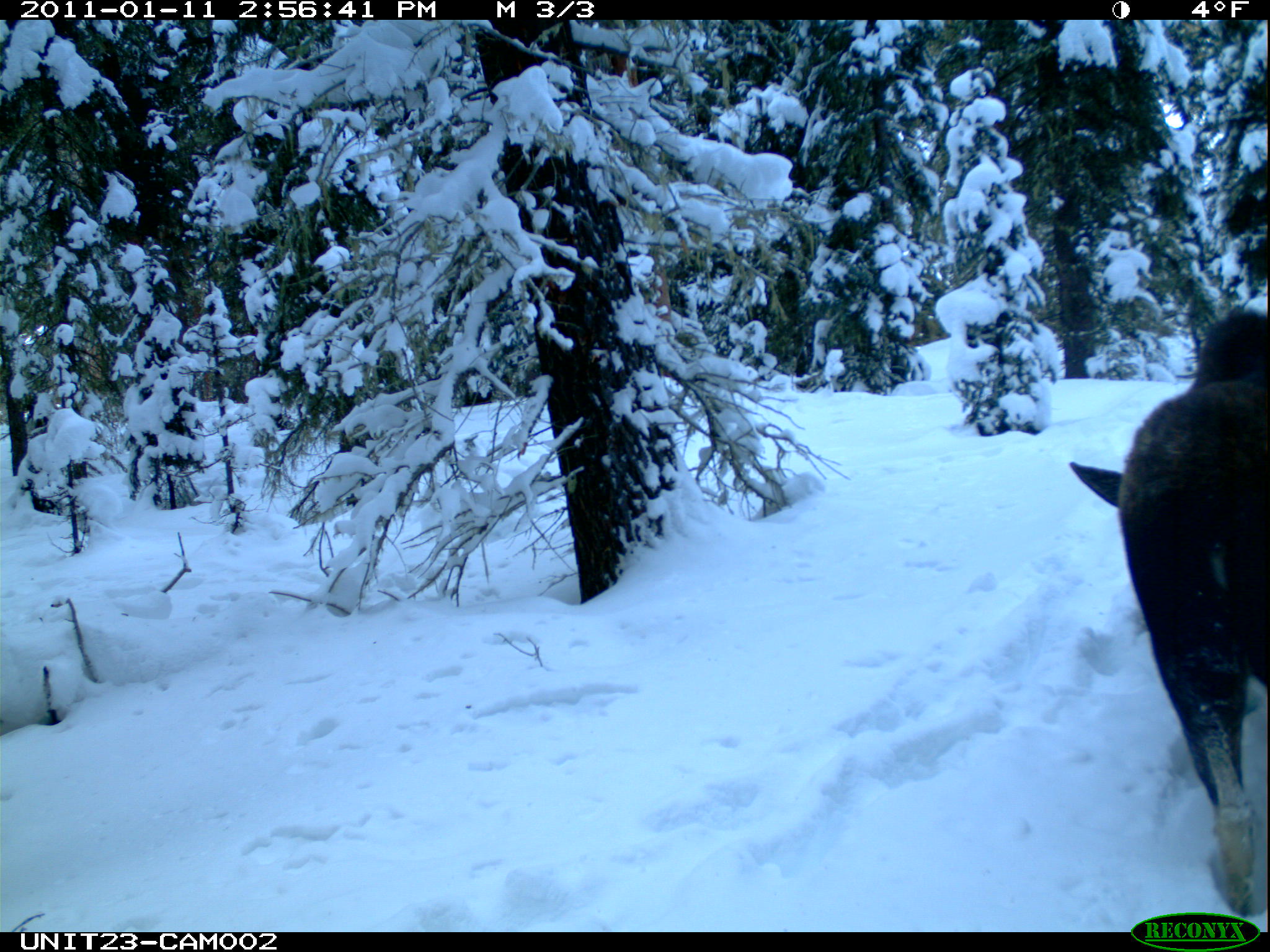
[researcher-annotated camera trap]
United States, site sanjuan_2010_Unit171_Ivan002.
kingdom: Animalia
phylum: Chordata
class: Mammalia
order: Artiodactyla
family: Cervidae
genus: Alces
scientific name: Alces alces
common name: moose